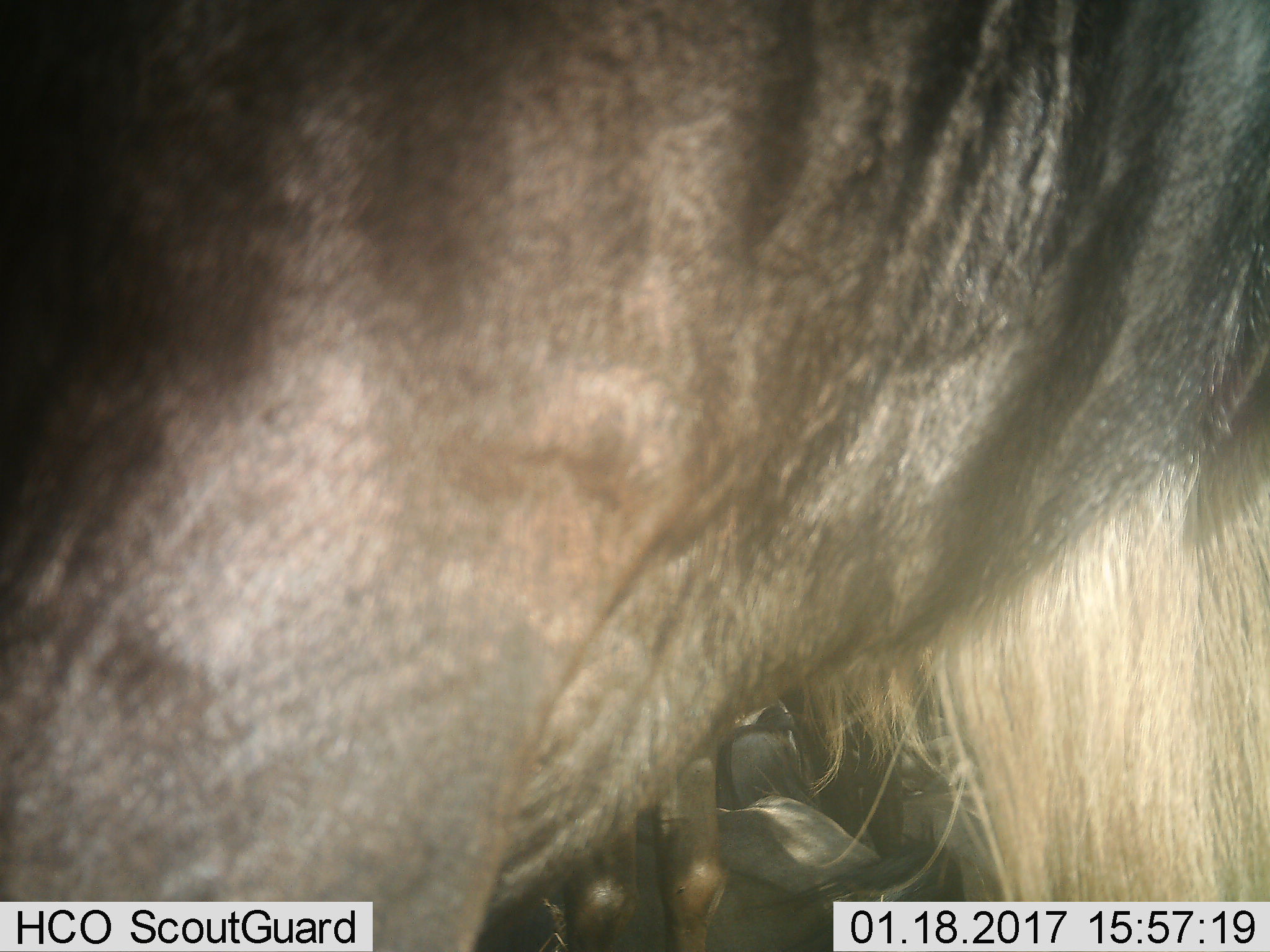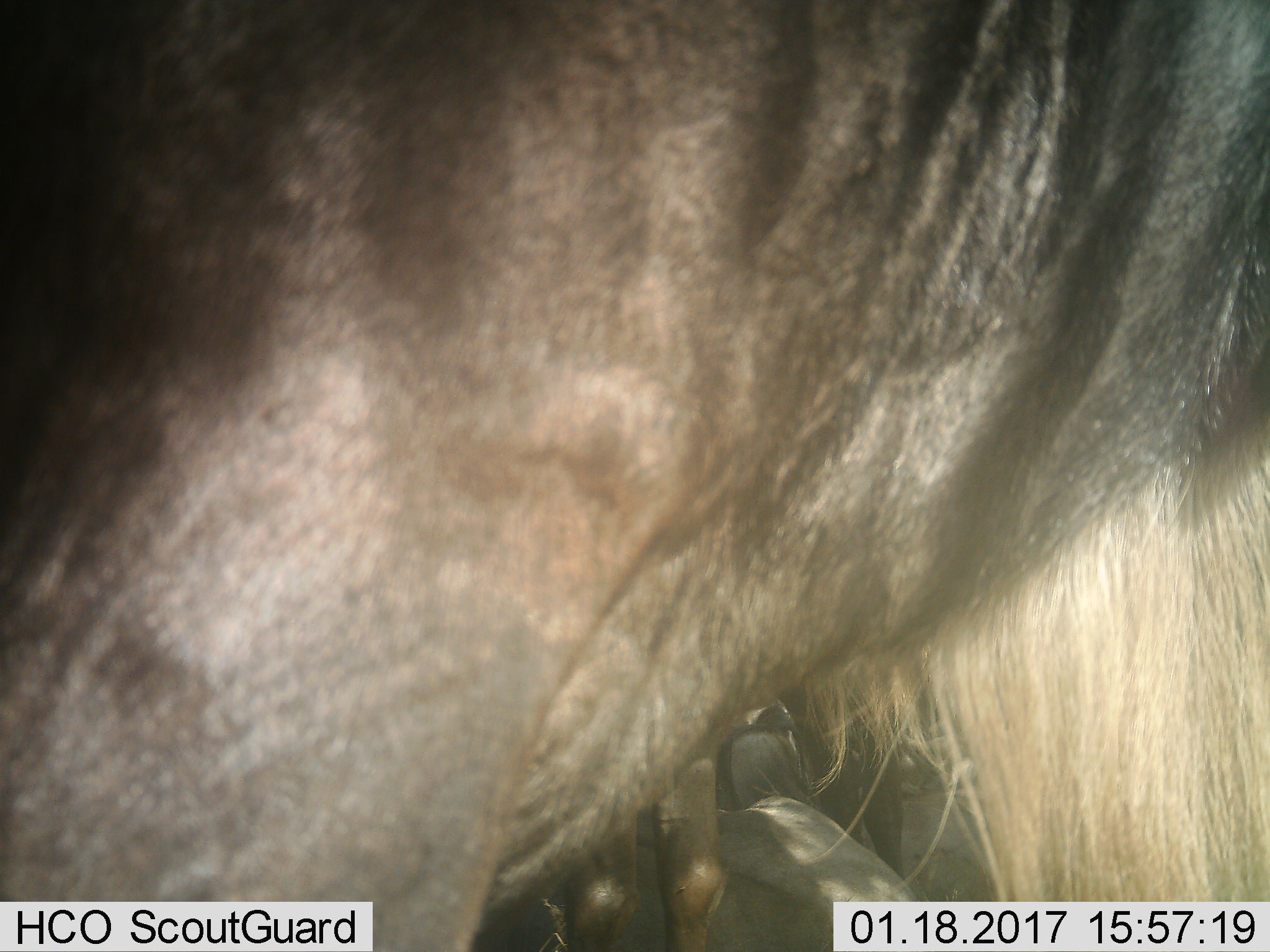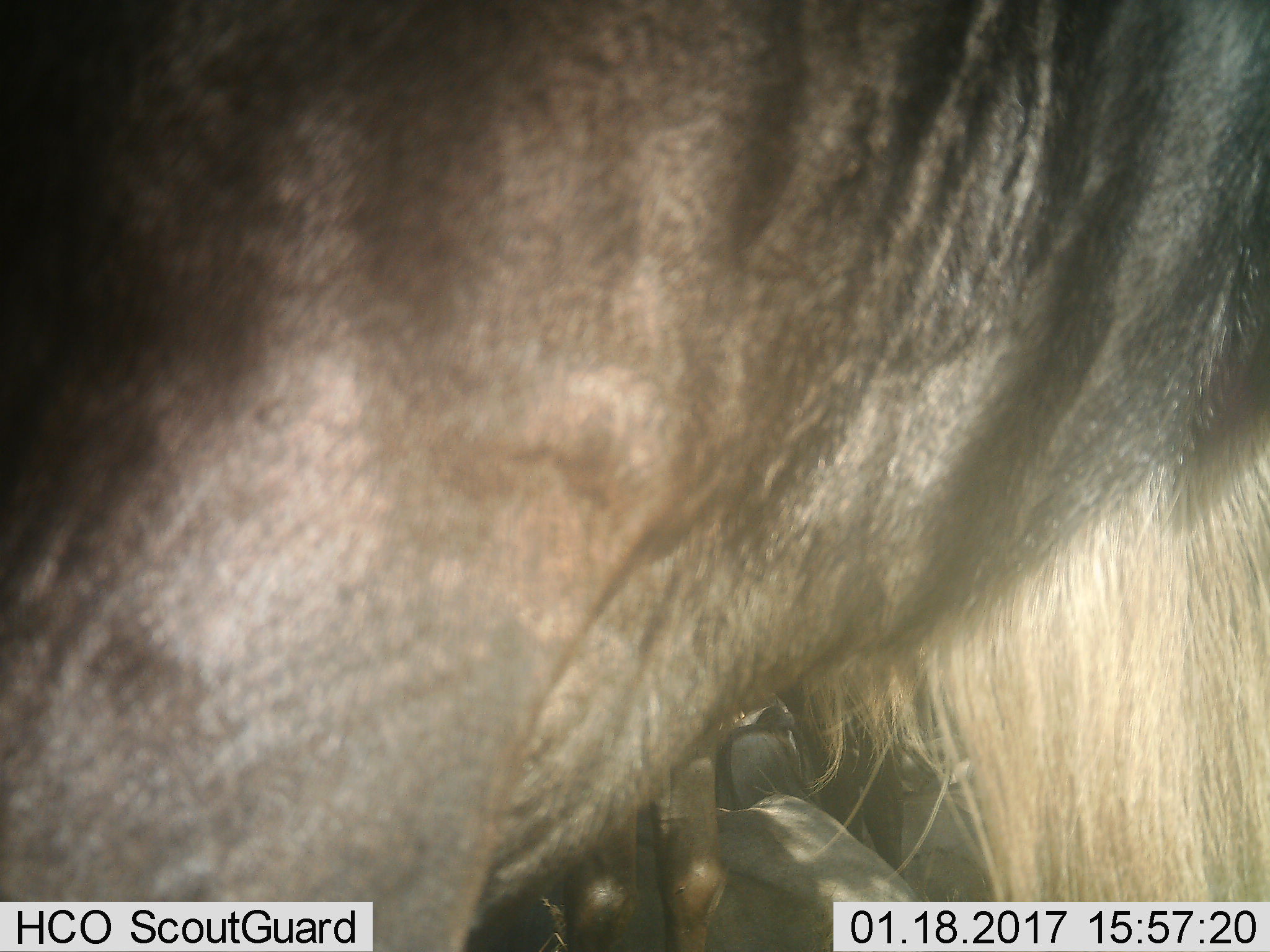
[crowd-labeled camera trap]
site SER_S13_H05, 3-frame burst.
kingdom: Animalia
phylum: Chordata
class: Mammalia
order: Artiodactyla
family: Bovidae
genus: Connochaetes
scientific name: Connochaetes taurinus taurinus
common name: blue wildebeest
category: wildebeestblue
Wildebeestblue (blue wildebeest) (Connochaetes taurinus taurinus), count 2. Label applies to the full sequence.